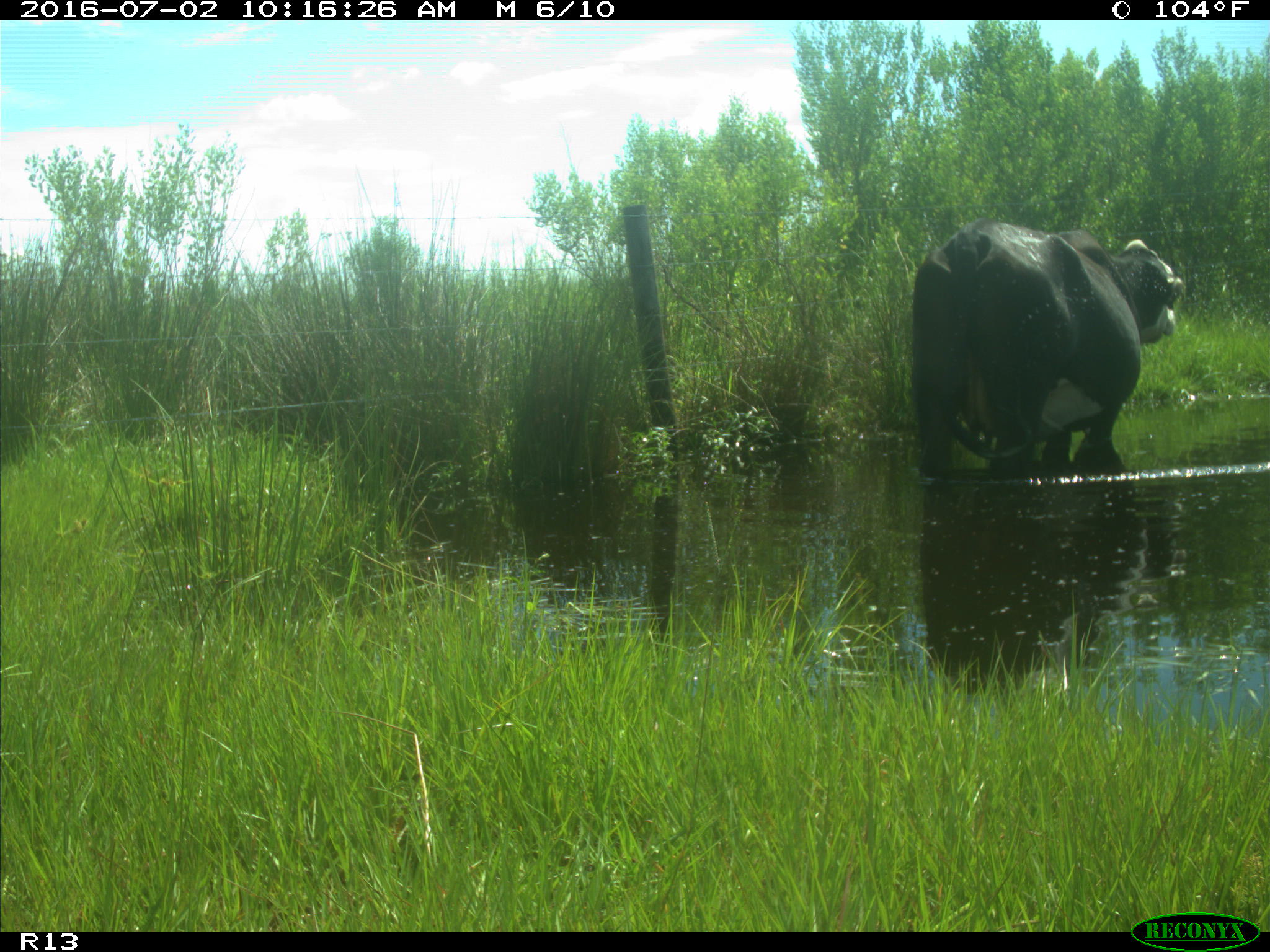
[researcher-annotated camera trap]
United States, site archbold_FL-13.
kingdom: Animalia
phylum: Chordata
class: Mammalia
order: Artiodactyla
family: Bovidae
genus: Bos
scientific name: Bos taurus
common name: domestic cow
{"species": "Bos taurus (domestic cow)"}